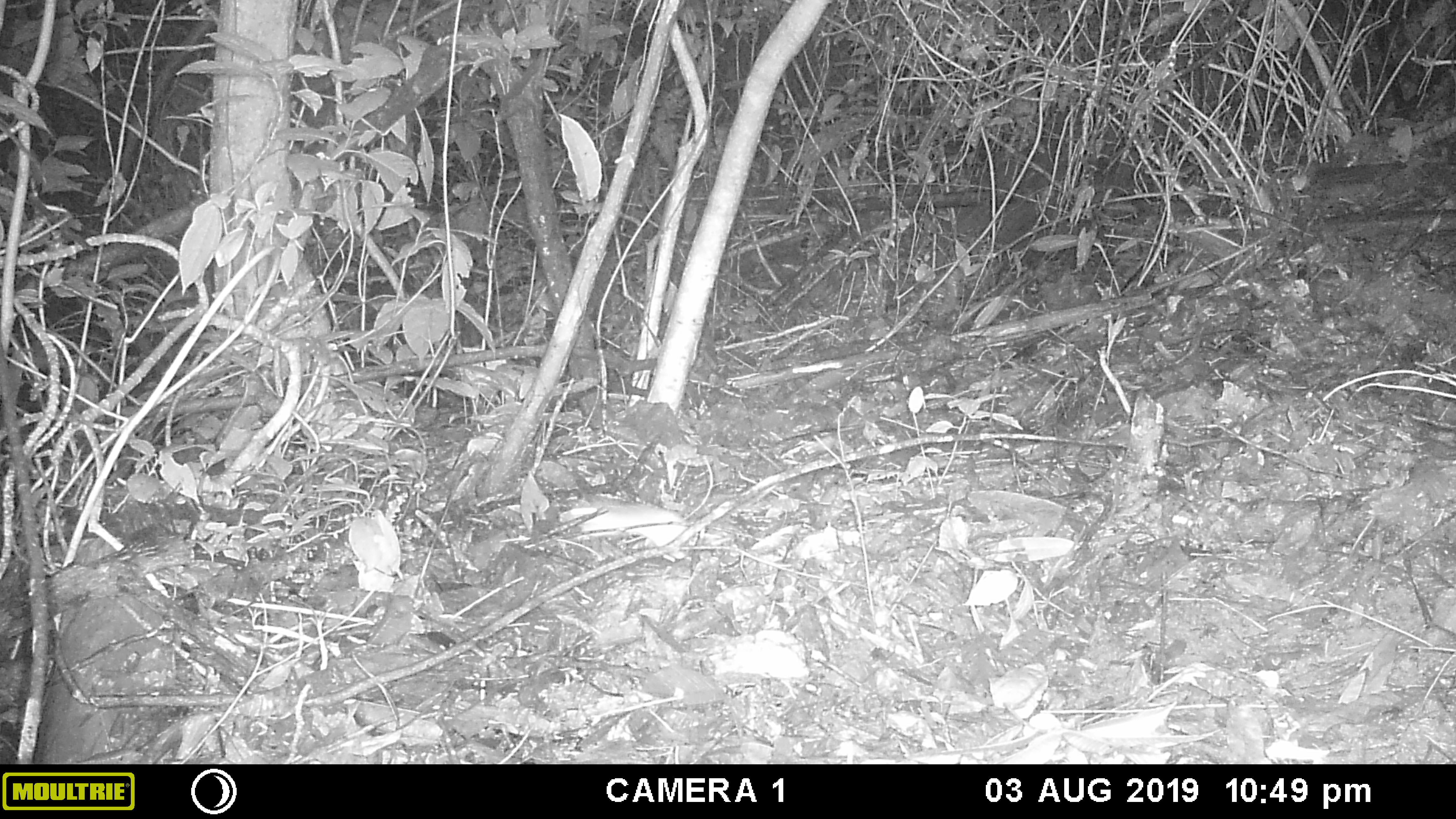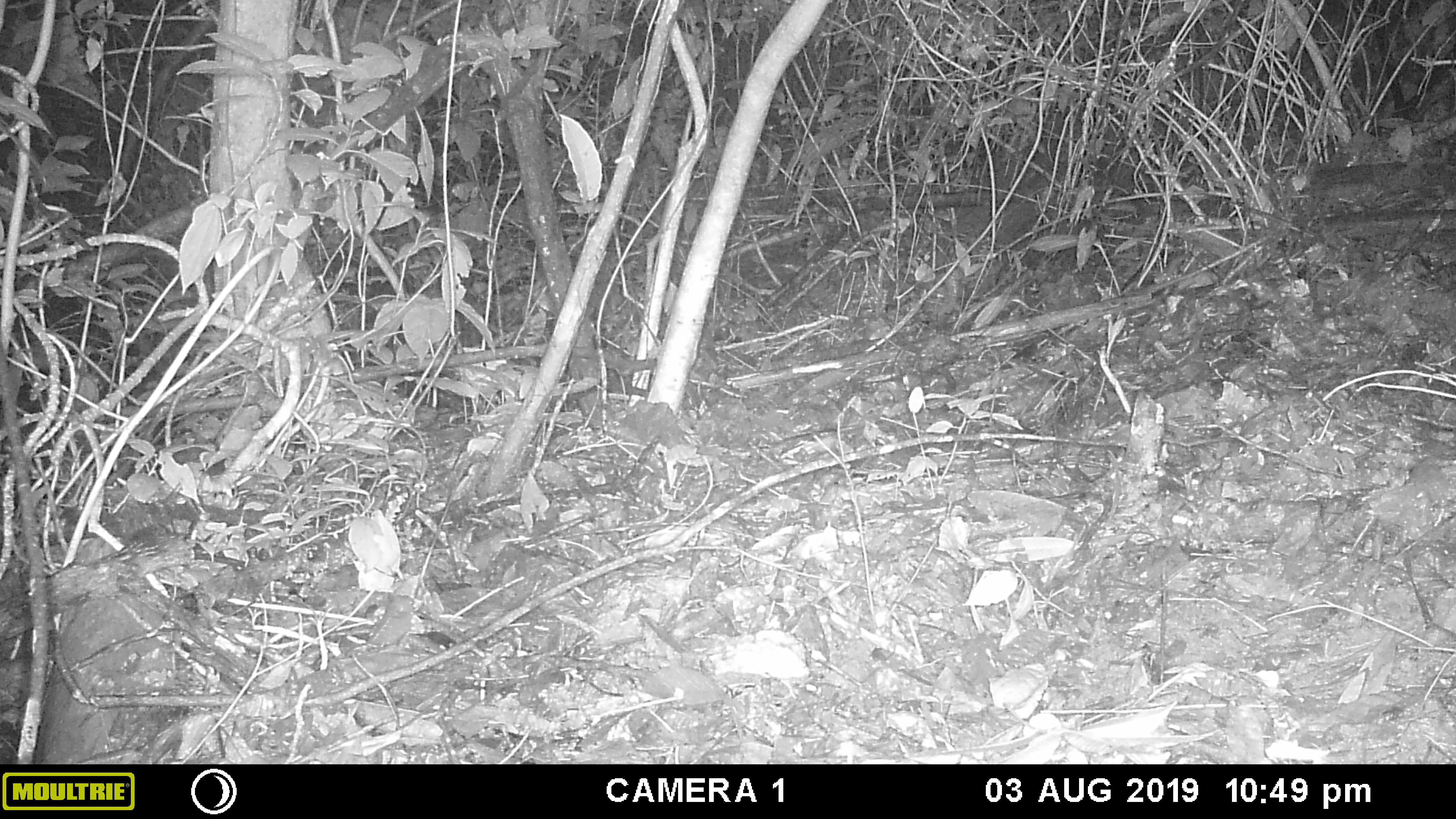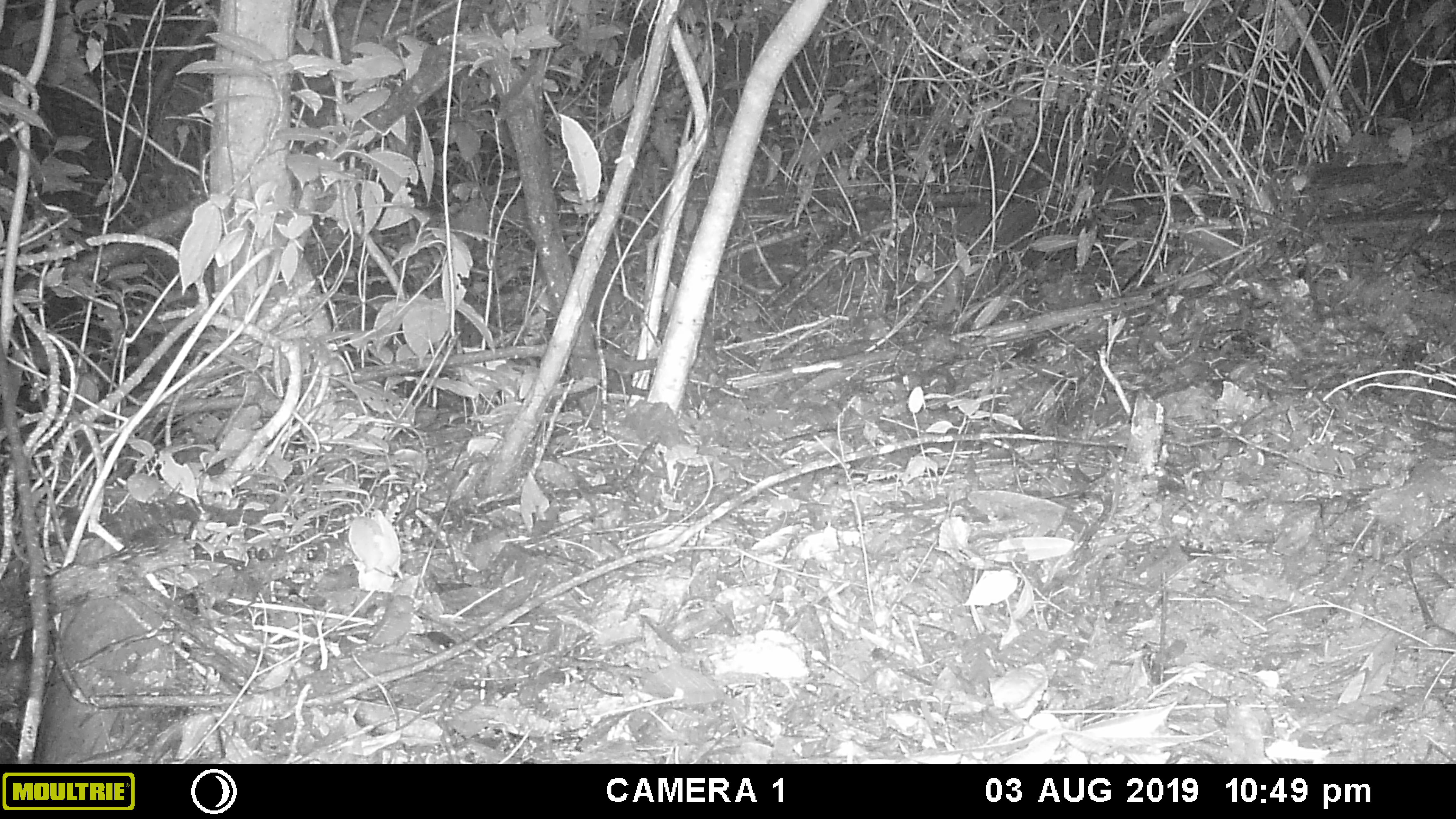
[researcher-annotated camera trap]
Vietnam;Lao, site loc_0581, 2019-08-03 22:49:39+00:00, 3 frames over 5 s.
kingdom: Animalia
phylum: Chordata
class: Mammalia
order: Rodentia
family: Muridae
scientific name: Muridae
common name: old-world mice and rats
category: unidentified murid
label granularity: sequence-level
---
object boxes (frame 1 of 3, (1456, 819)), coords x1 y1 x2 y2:
unidentified murid: 559 500 689 562